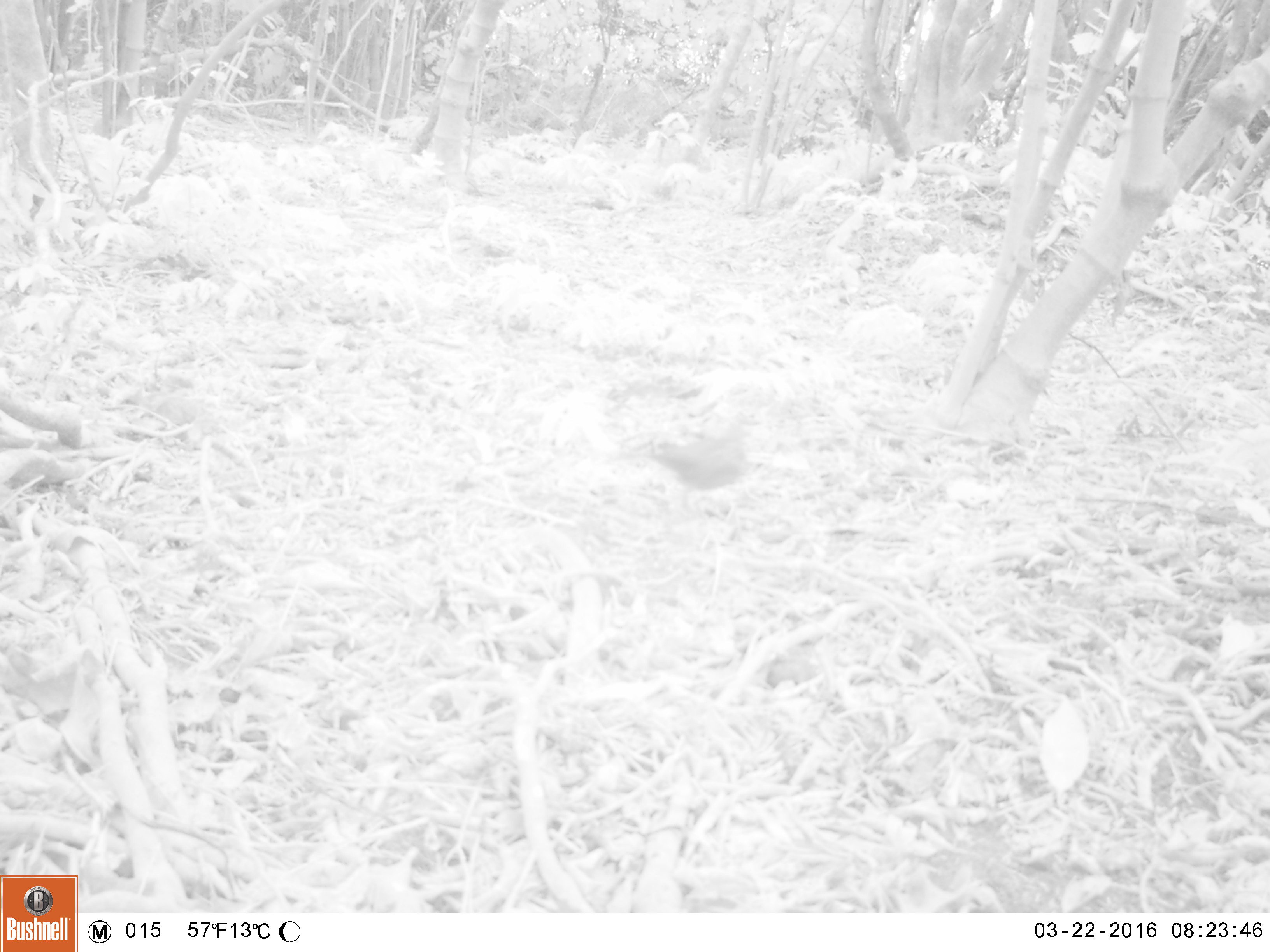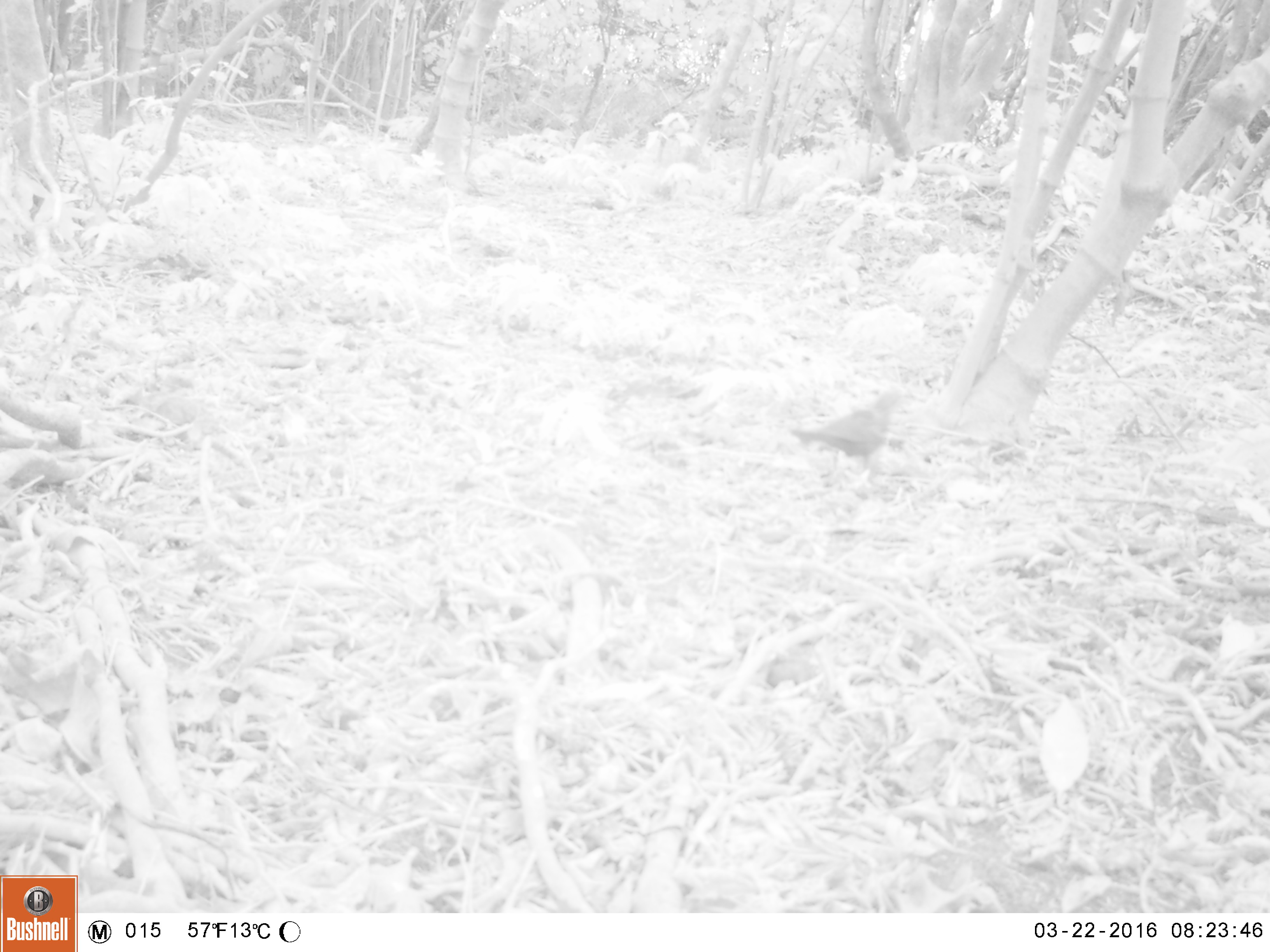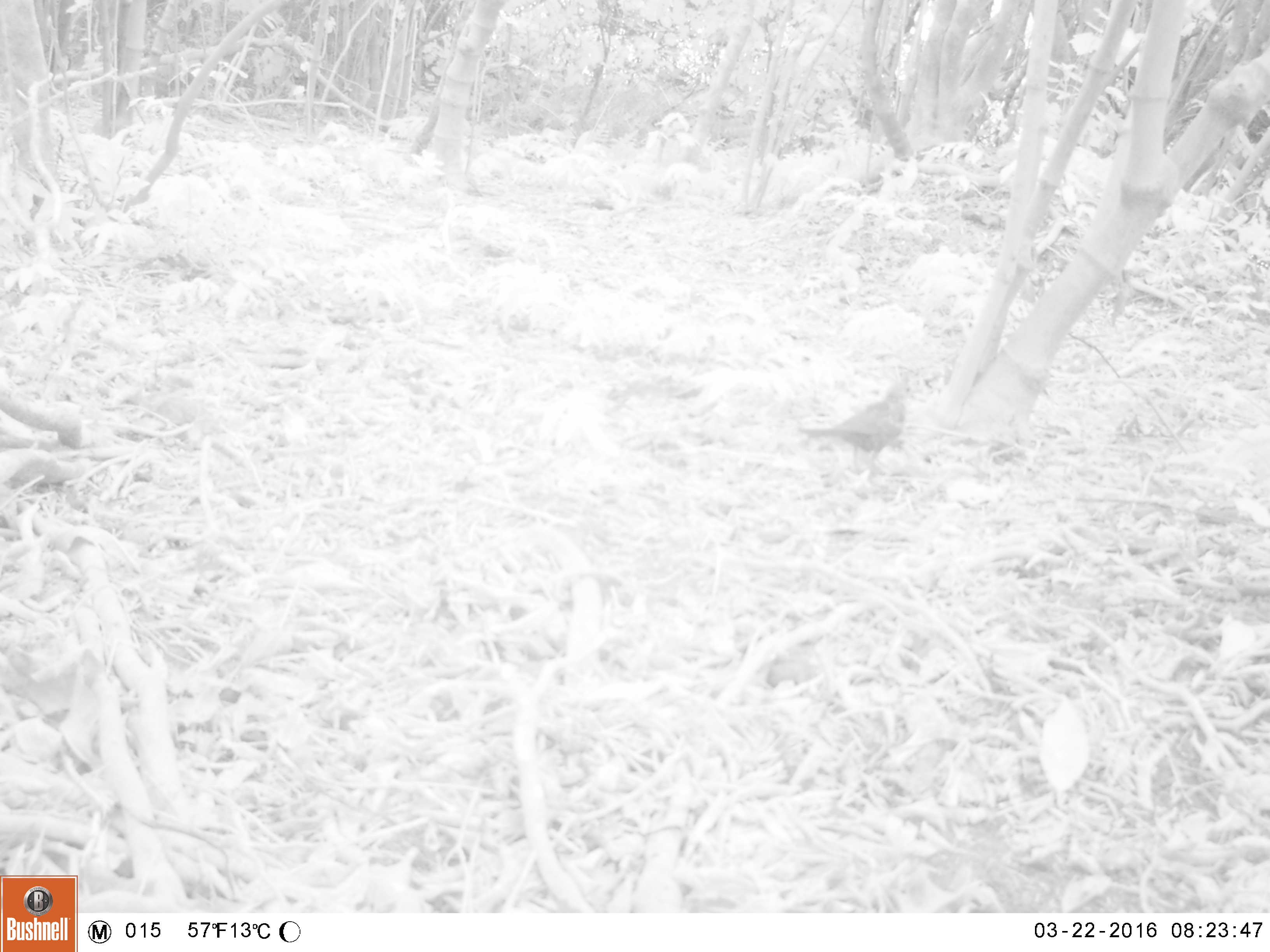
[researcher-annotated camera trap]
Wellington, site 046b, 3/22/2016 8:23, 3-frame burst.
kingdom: Animalia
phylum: Chordata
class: Aves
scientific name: Aves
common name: bird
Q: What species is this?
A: Bird (Aves).